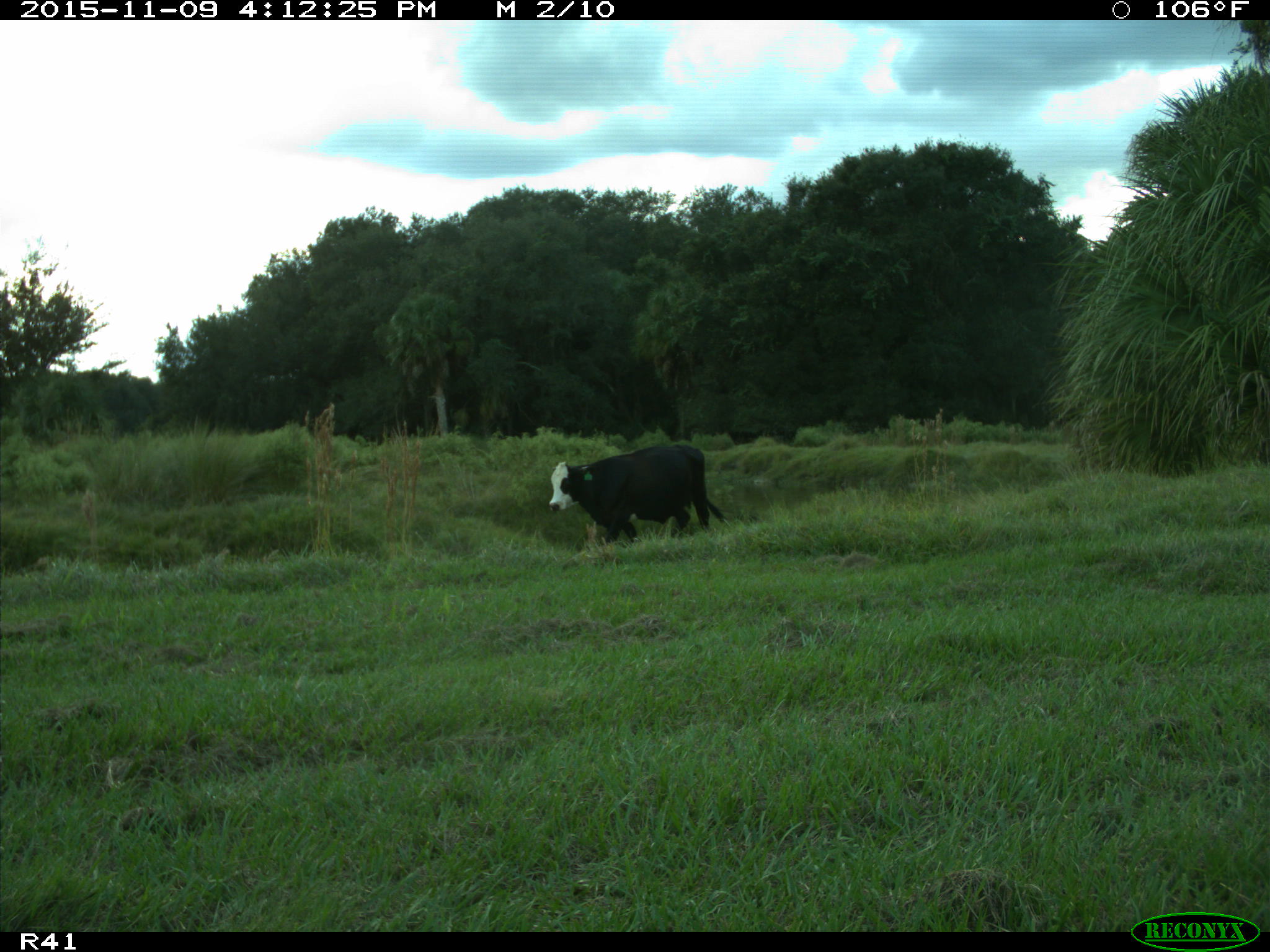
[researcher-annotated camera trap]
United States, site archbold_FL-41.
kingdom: Animalia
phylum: Chordata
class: Mammalia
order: Artiodactyla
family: Bovidae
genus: Bos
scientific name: Bos taurus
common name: domestic cow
Bos taurus (domestic cow).